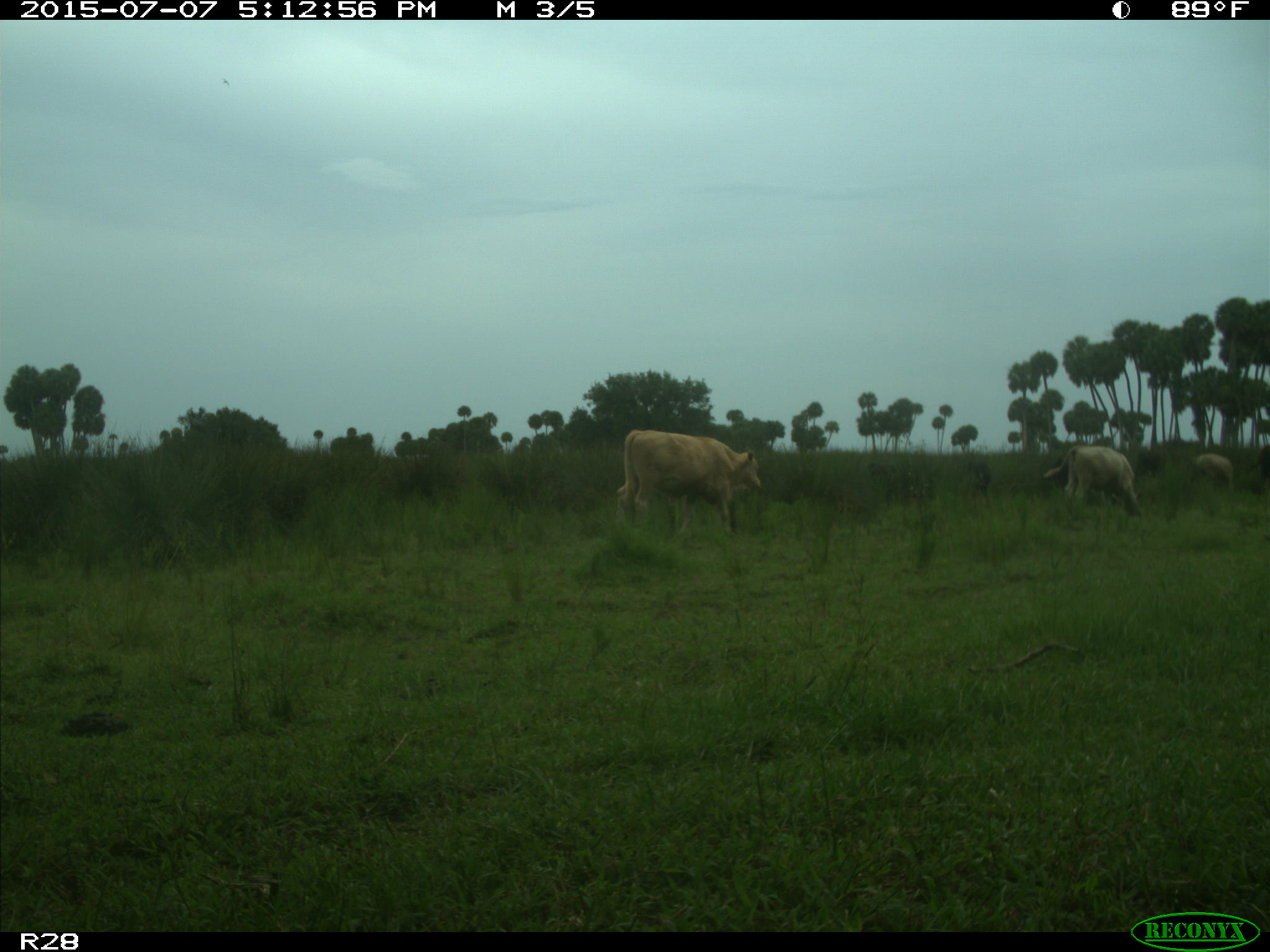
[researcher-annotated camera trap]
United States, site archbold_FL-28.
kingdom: Animalia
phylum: Chordata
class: Mammalia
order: Artiodactyla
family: Bovidae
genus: Bos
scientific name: Bos taurus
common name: domestic cow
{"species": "Bos taurus (domestic cow)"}